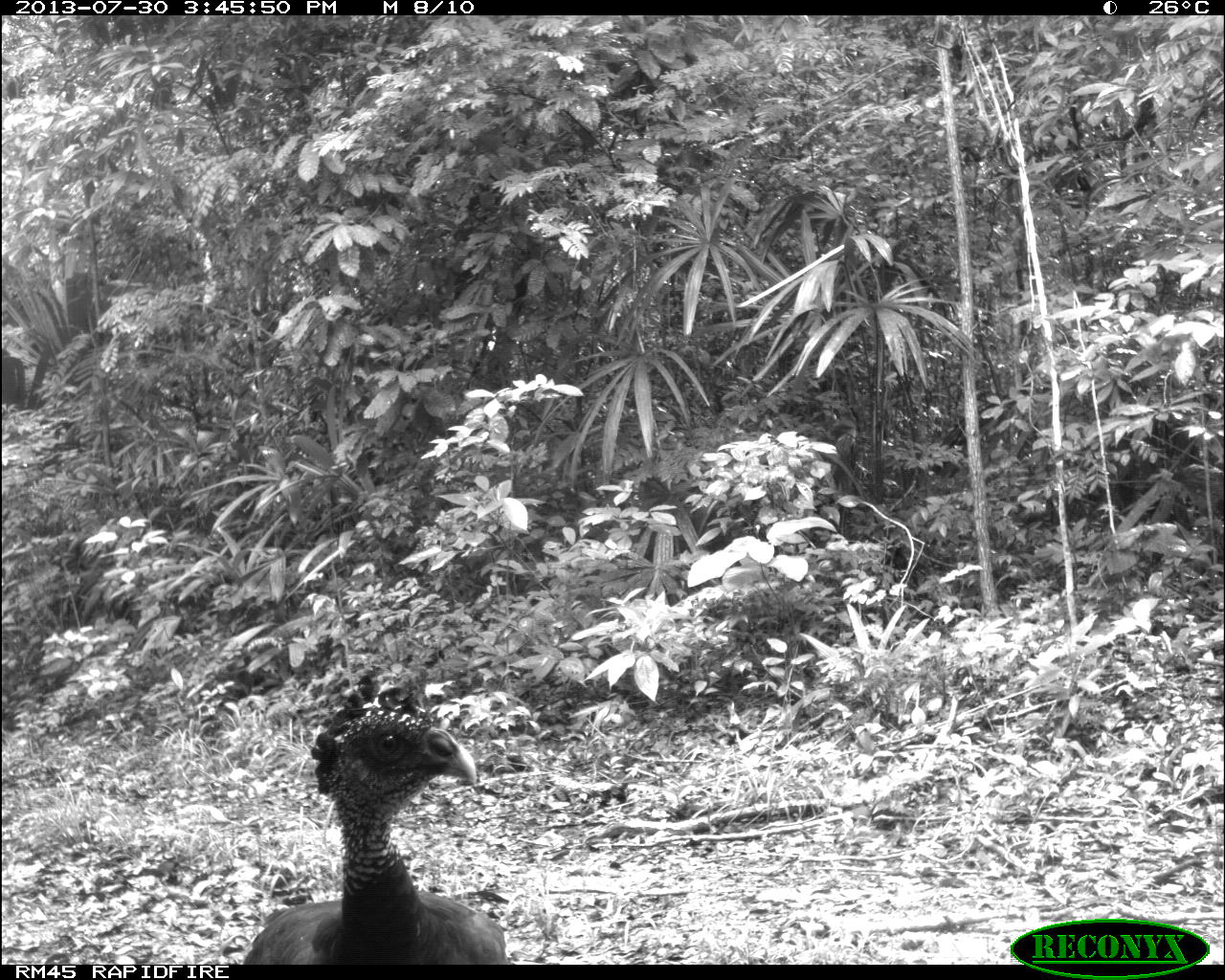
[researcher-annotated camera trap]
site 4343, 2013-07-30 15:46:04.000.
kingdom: Animalia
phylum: Chordata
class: Aves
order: Galliformes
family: Cracidae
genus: Crax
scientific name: Crax rubra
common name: great curassow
Crax rubra (great curassow), count 2, sex female.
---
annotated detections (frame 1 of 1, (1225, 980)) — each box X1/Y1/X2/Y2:
crax rubra: 238/670/510/963